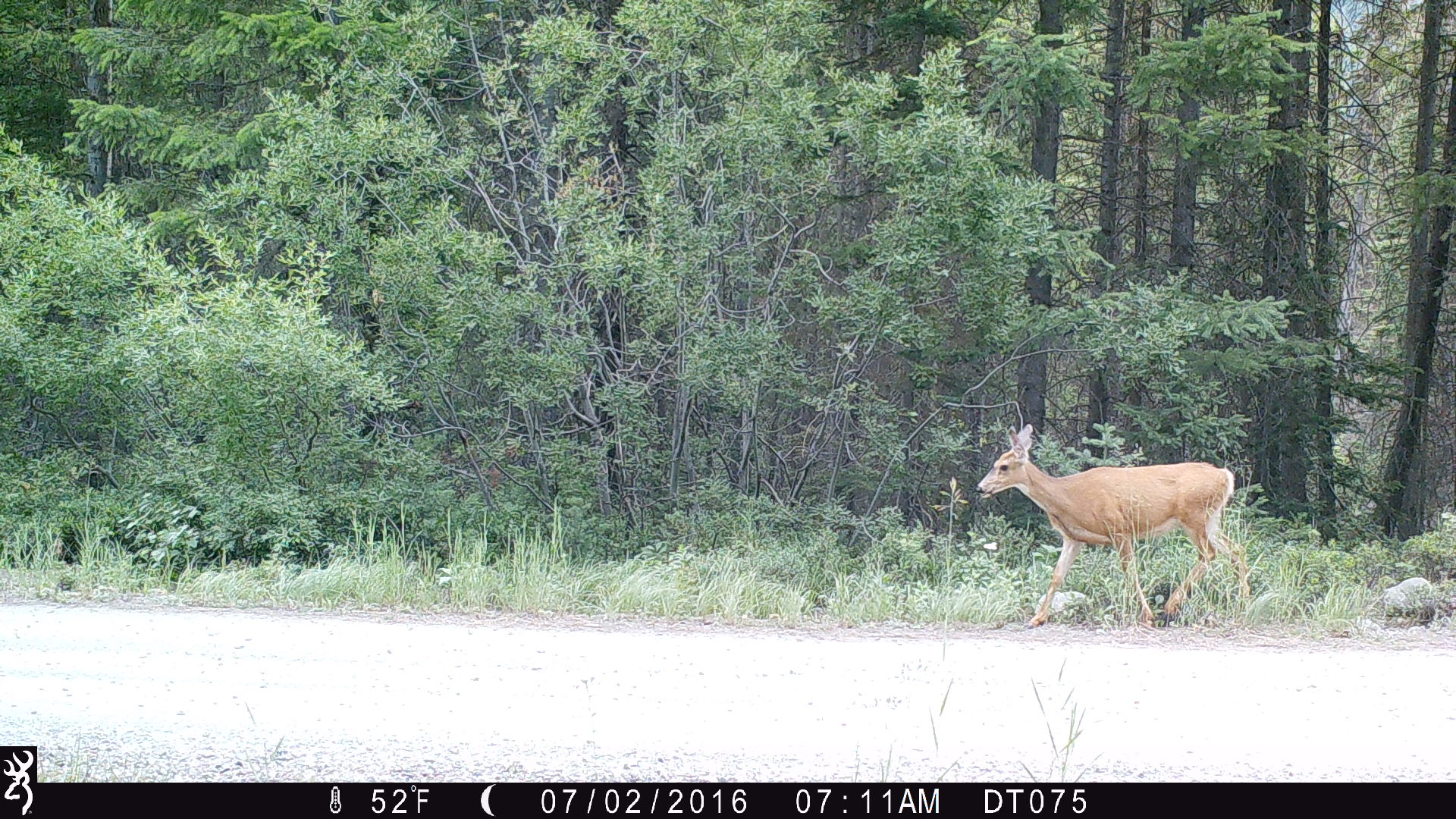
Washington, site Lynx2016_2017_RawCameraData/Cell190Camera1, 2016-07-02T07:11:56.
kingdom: Animalia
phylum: Chordata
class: Mammalia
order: Artiodactyla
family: Cervidae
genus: Odocoileus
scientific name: Odocoileus hemionus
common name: mule deer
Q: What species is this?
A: Odocoileus hemionus (mule deer).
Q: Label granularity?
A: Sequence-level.